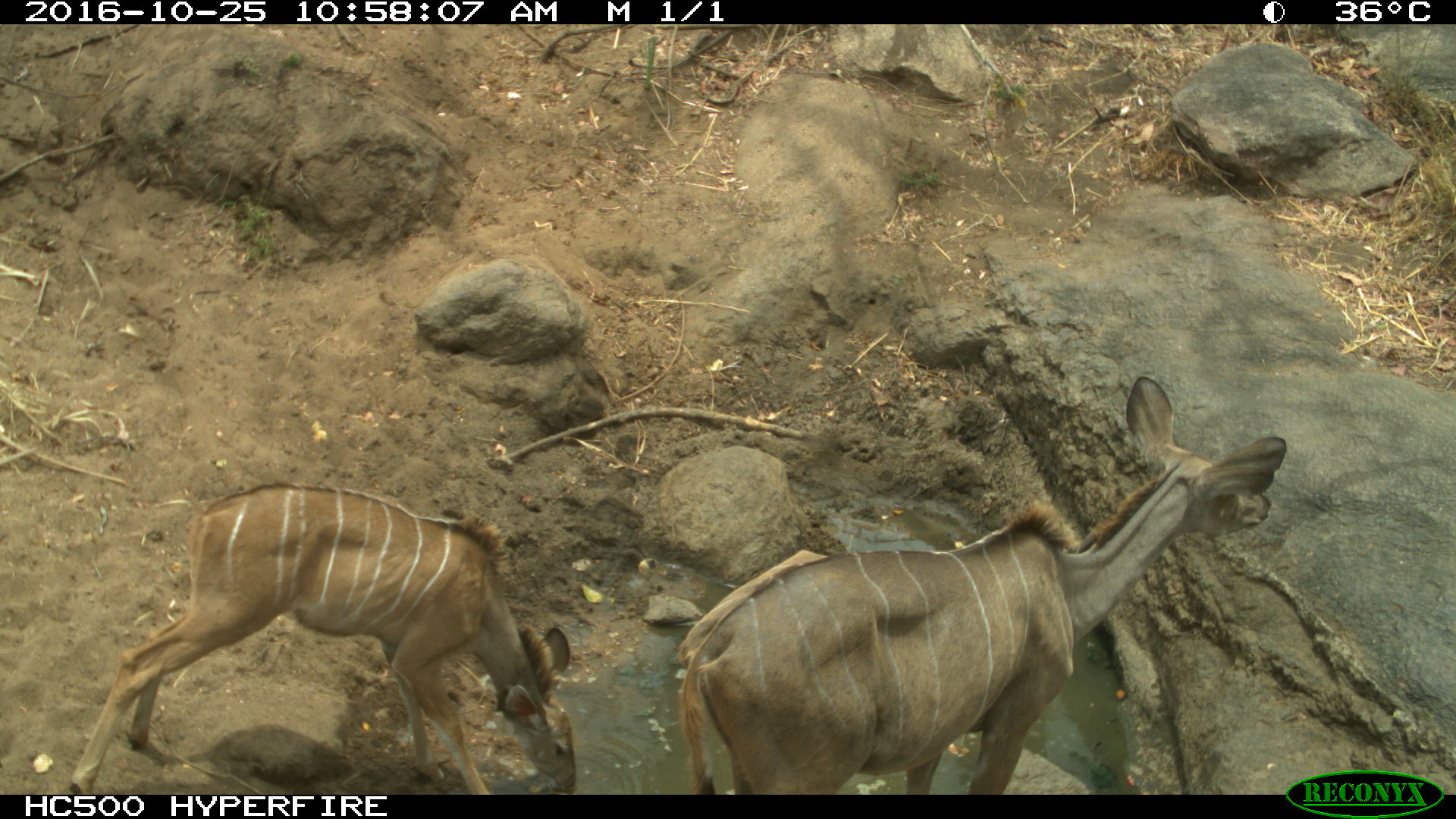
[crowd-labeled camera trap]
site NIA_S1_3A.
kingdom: Animalia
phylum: Chordata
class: Mammalia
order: Artiodactyla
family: Bovidae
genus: Tragelaphus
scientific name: Tragelaphus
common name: kudu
Kudu (Tragelaphus), count 2. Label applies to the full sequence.